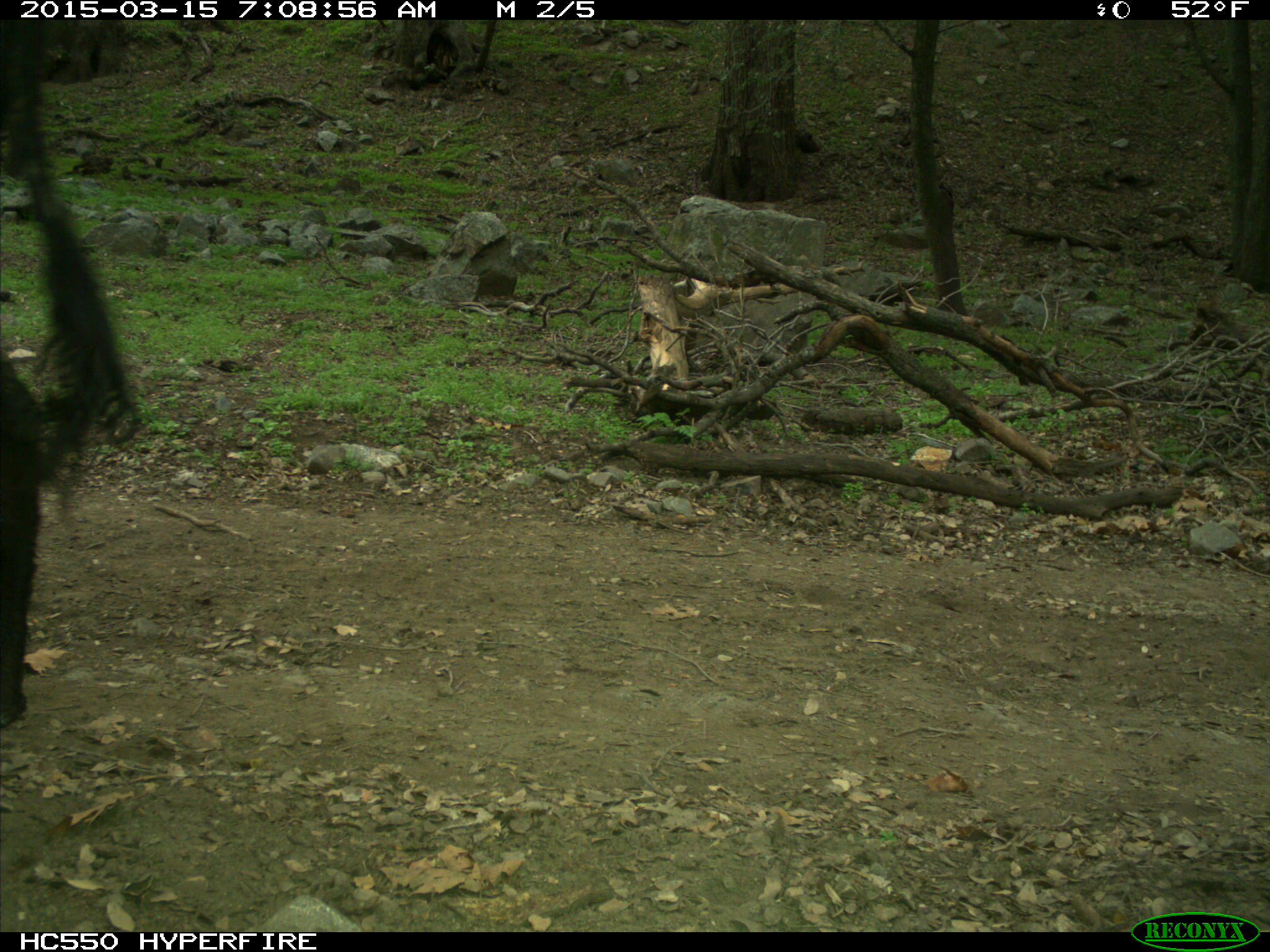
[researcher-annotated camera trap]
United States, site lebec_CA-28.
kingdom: Animalia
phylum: Chordata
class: Mammalia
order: Artiodactyla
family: Bovidae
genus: Bos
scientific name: Bos taurus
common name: domestic cow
Bos taurus (domestic cow).